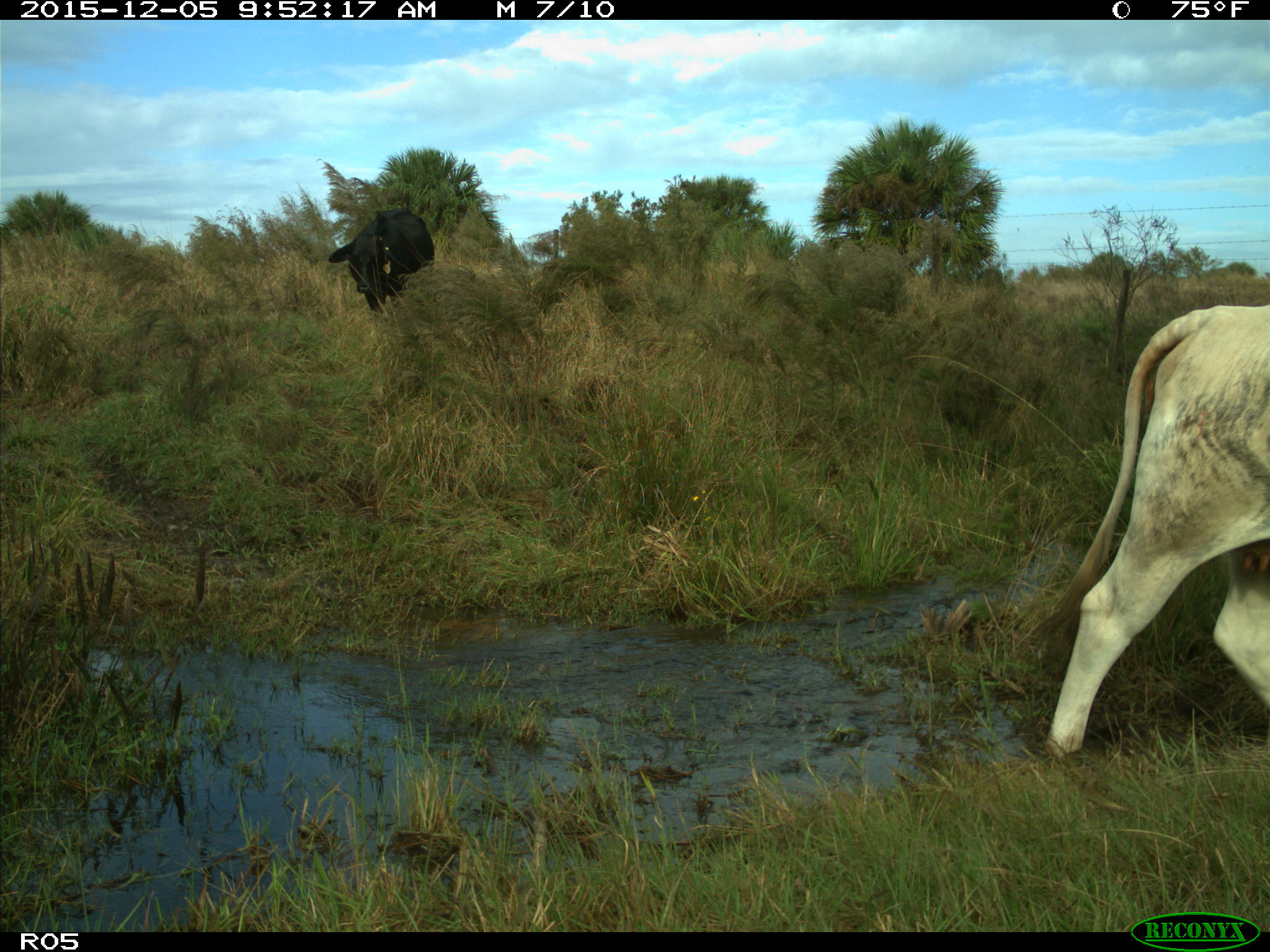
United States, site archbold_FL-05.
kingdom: Animalia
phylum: Chordata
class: Mammalia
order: Artiodactyla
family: Bovidae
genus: Bos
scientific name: Bos taurus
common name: domestic cow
Bos taurus (domestic cow).